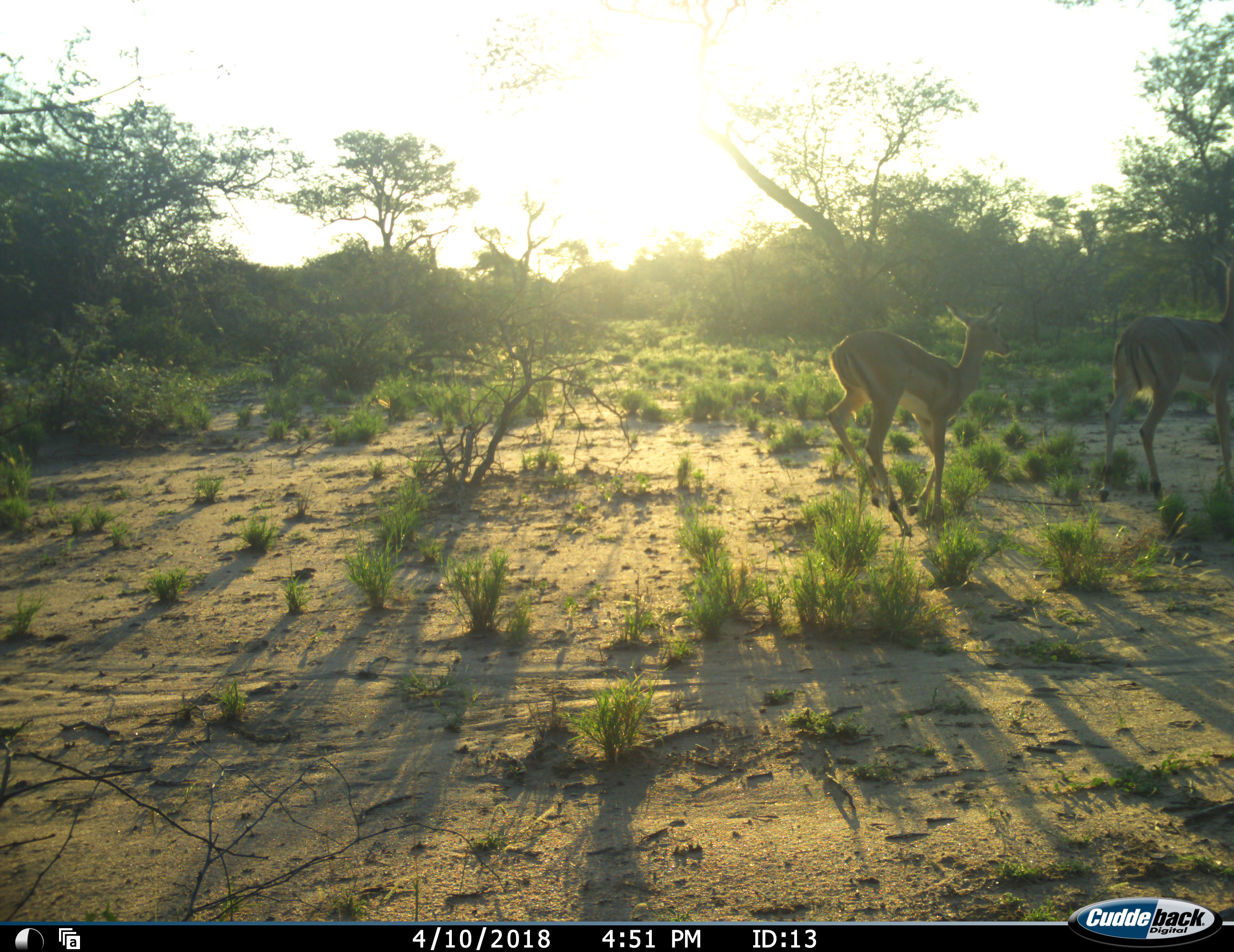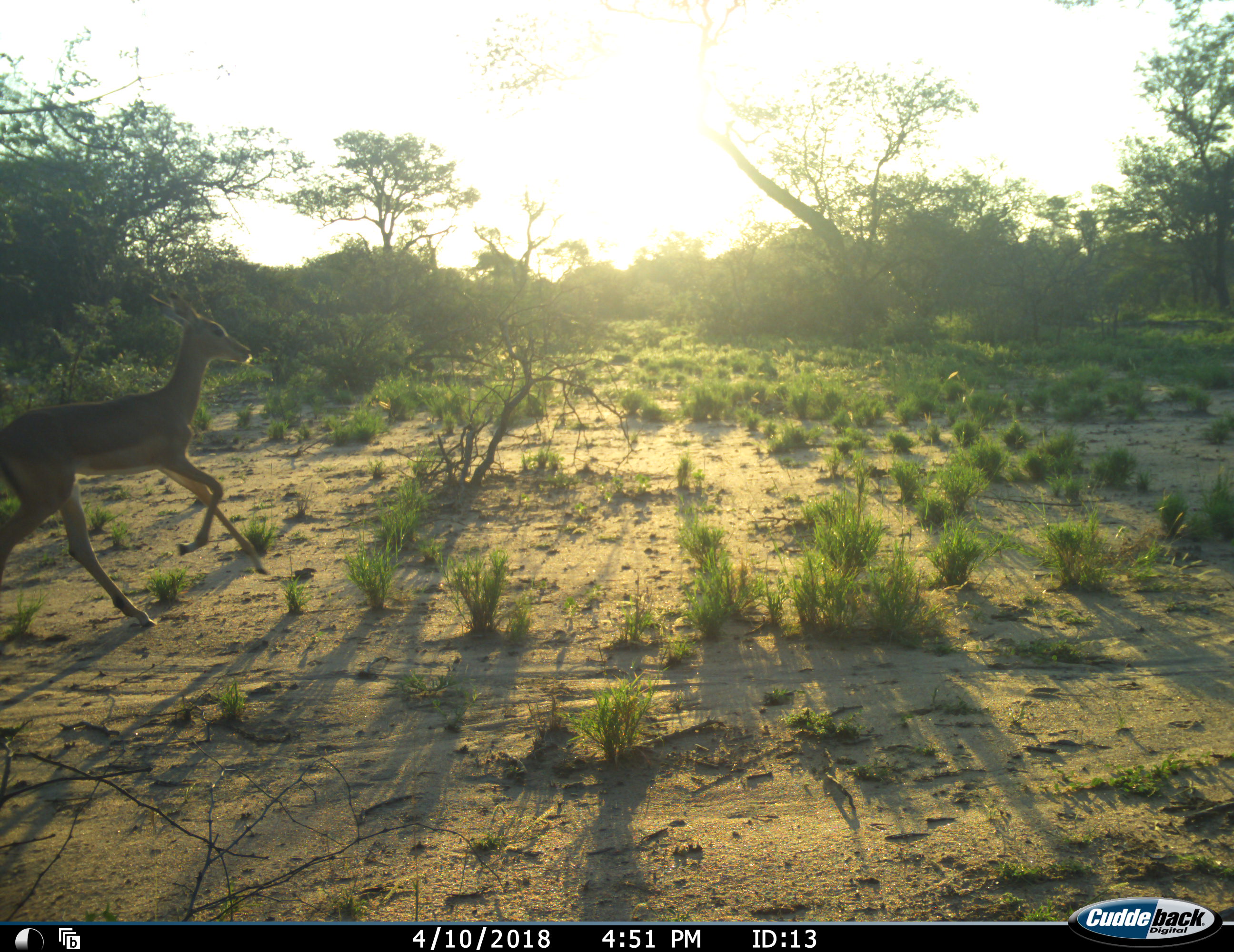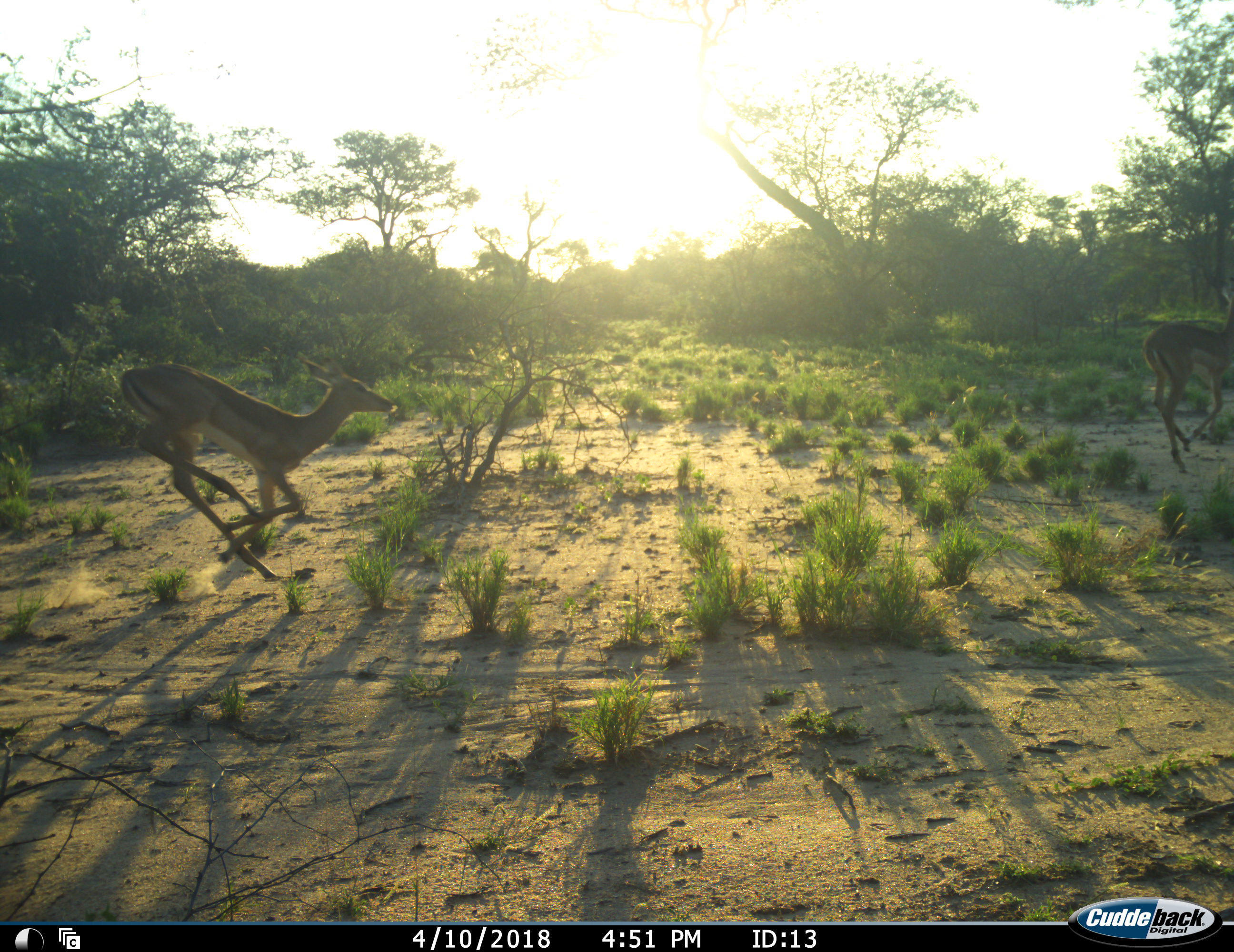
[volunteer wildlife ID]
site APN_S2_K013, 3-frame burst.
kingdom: Animalia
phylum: Chordata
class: Mammalia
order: Artiodactyla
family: Bovidae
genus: Aepyceros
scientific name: Aepyceros melampus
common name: impala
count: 3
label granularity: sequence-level